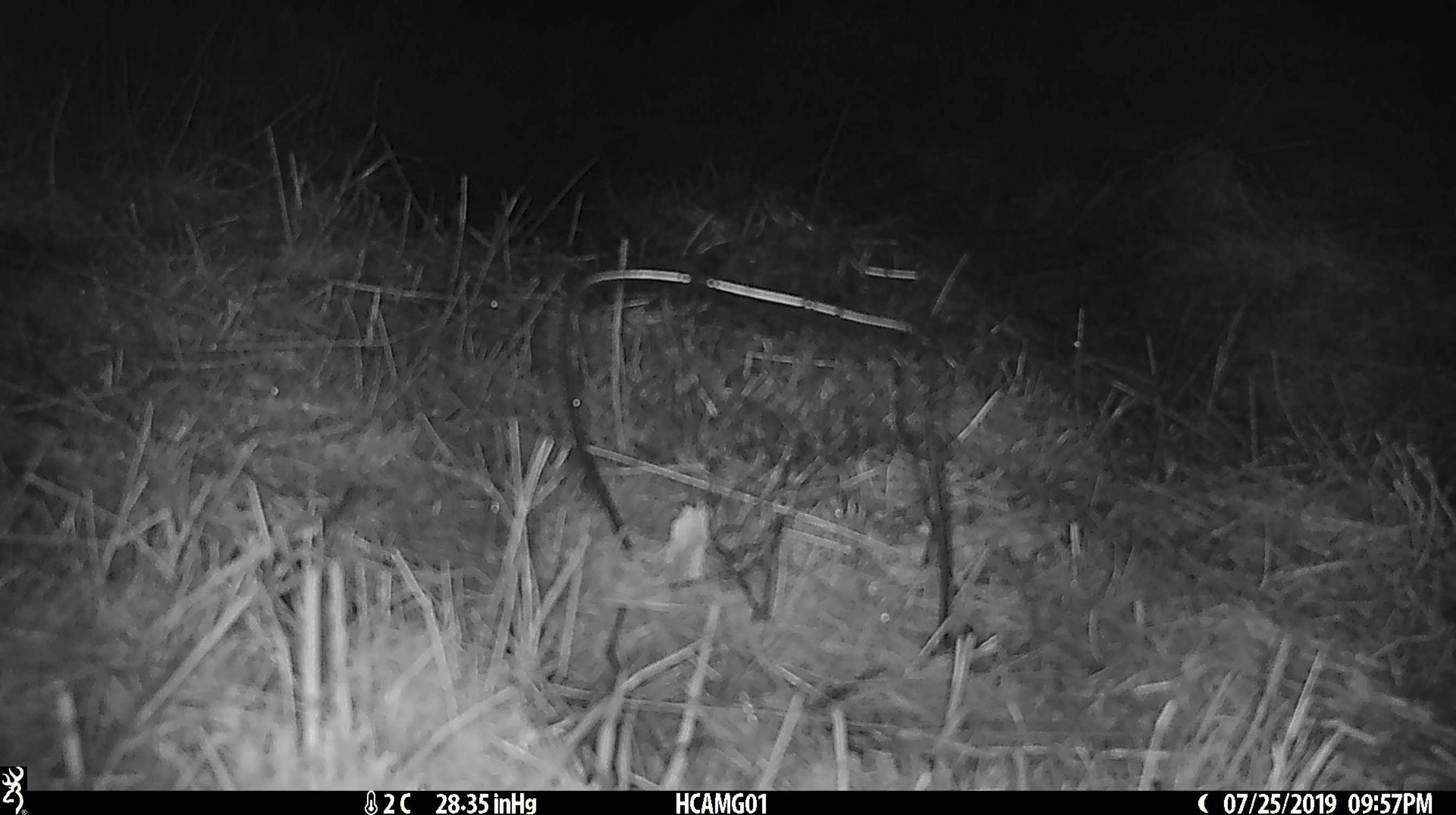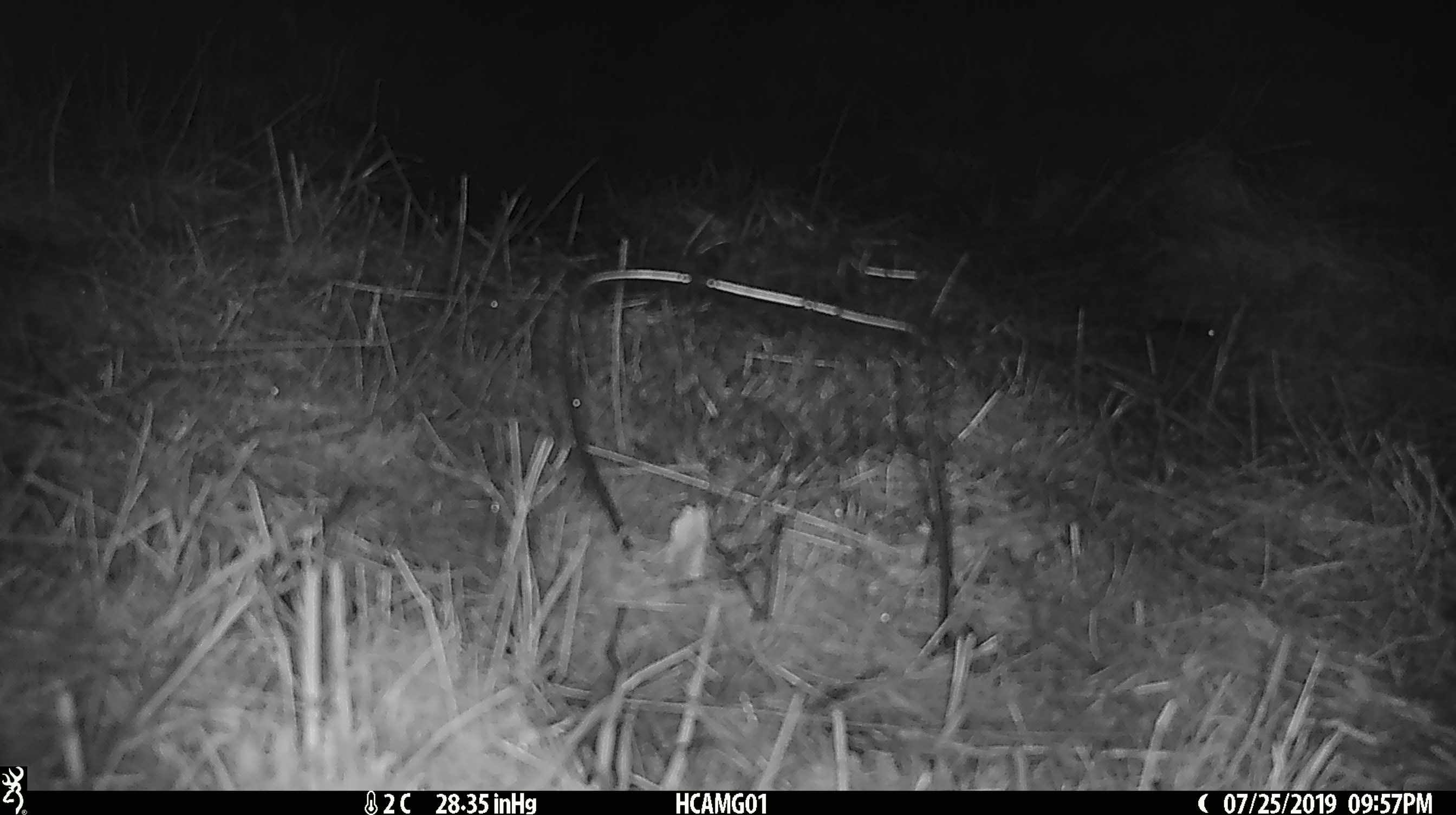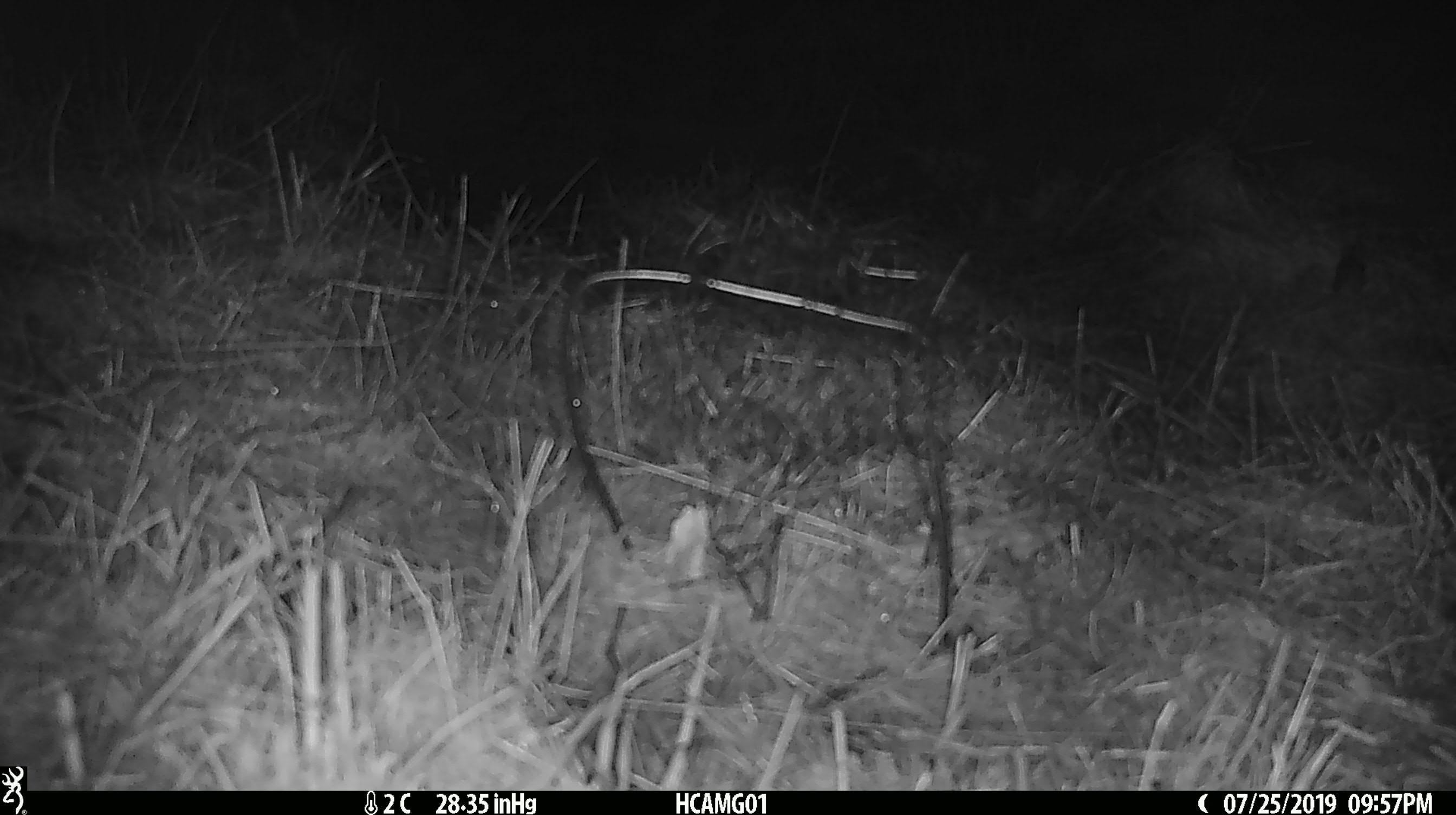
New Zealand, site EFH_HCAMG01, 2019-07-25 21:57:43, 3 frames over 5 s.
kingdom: Animalia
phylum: Chordata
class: Mammalia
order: Rodentia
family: Muridae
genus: Mus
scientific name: Mus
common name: mouse